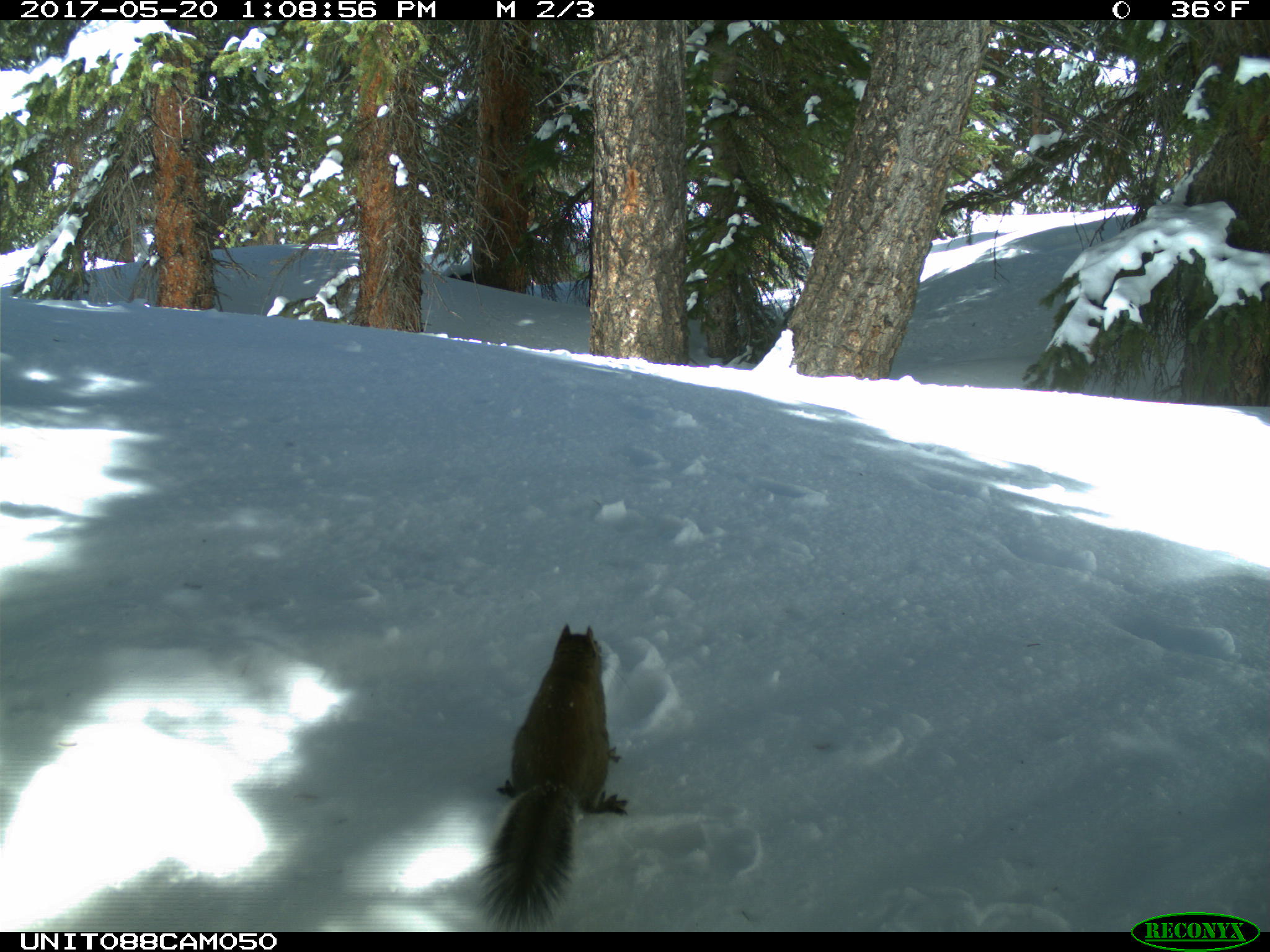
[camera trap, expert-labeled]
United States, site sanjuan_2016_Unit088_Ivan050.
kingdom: Animalia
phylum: Chordata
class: Mammalia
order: Rodentia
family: Sciuridae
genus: Tamiasciurus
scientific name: Tamiasciurus hudsonicus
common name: american red squirrel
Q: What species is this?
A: Tamiasciurus hudsonicus (american red squirrel).